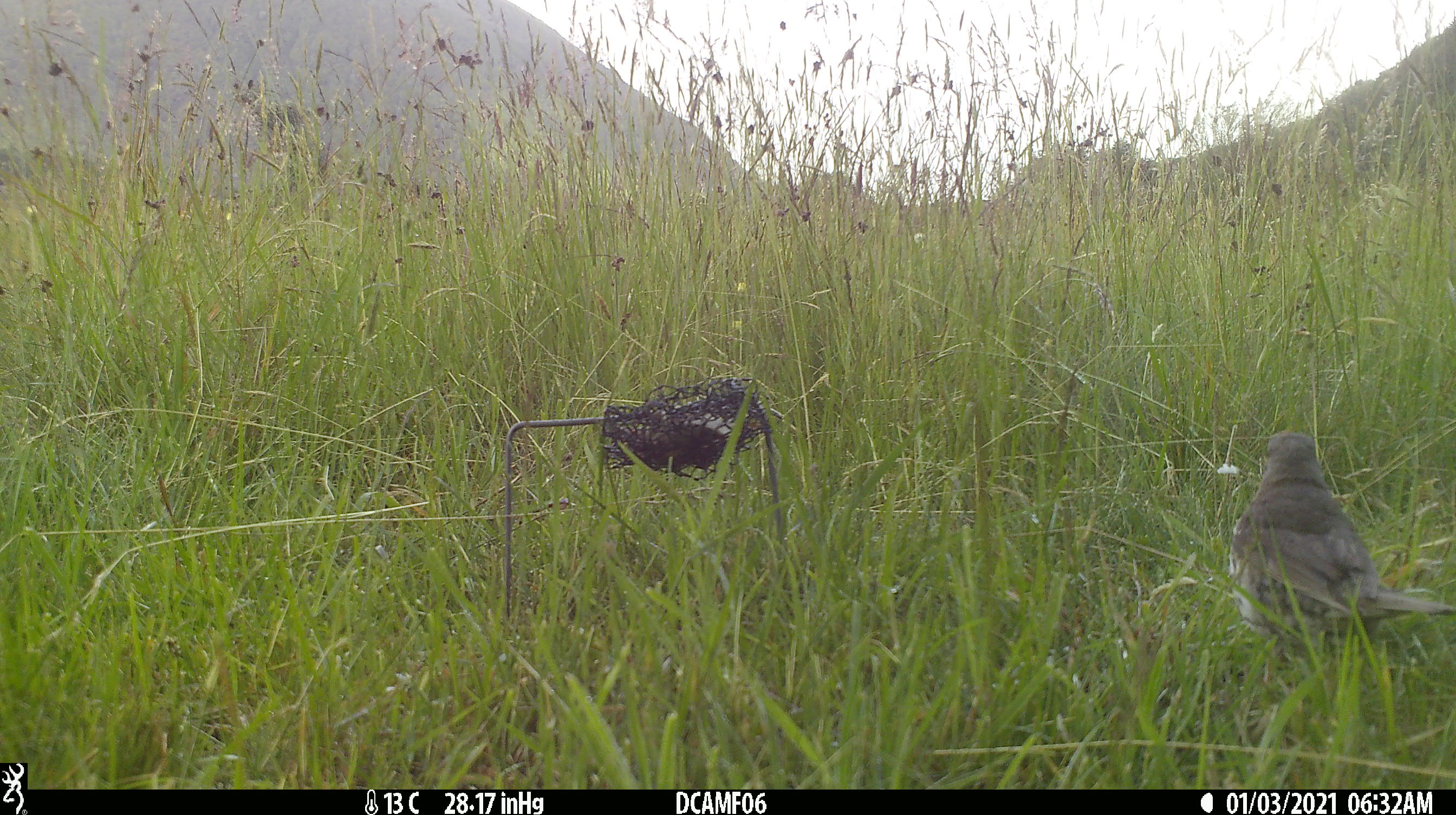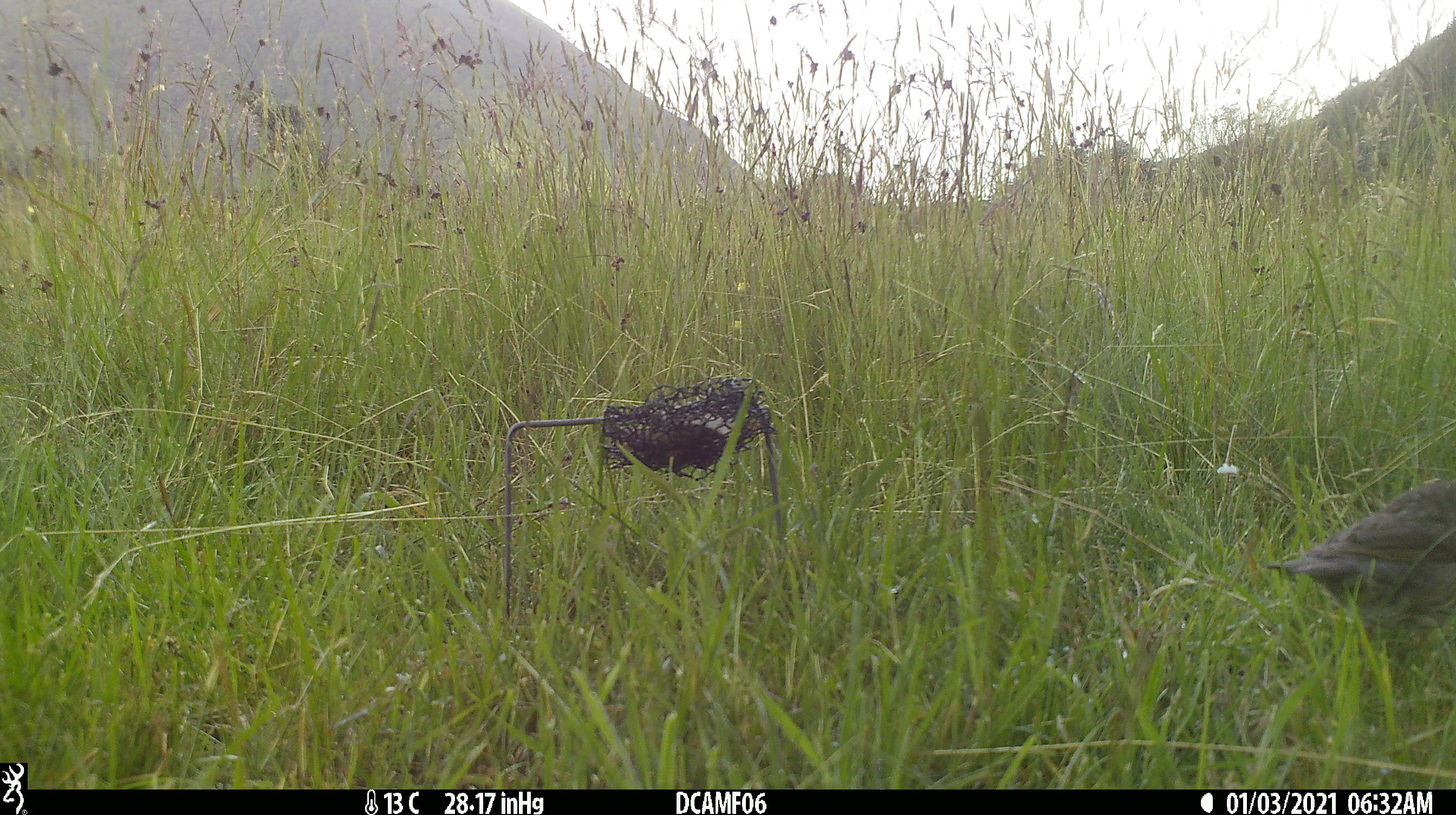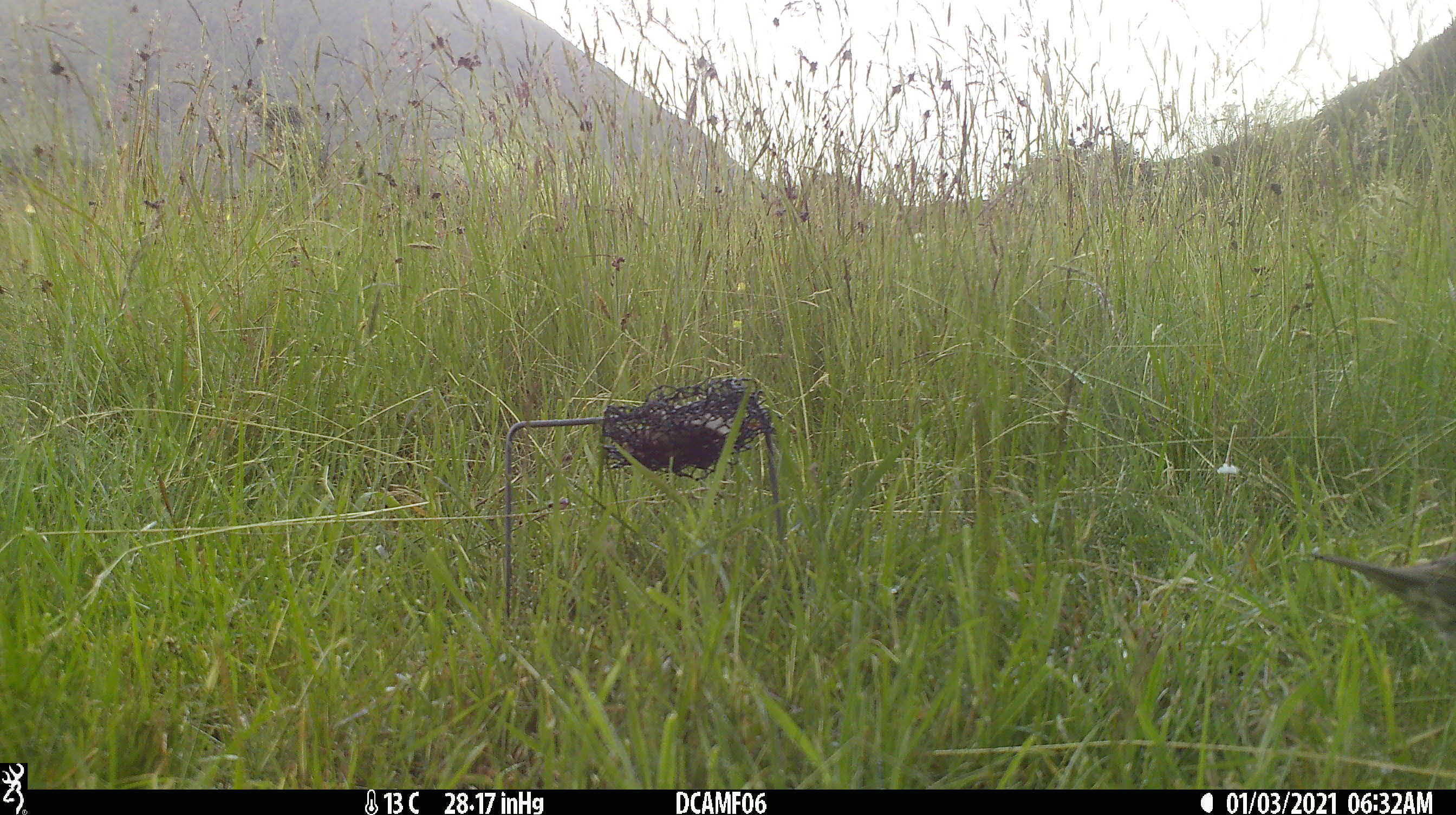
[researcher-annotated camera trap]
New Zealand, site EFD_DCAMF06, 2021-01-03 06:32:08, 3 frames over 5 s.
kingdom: Animalia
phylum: Chordata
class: Aves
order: Passeriformes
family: Turdidae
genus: Turdus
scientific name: Turdus philomelos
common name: song thrush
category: thrush